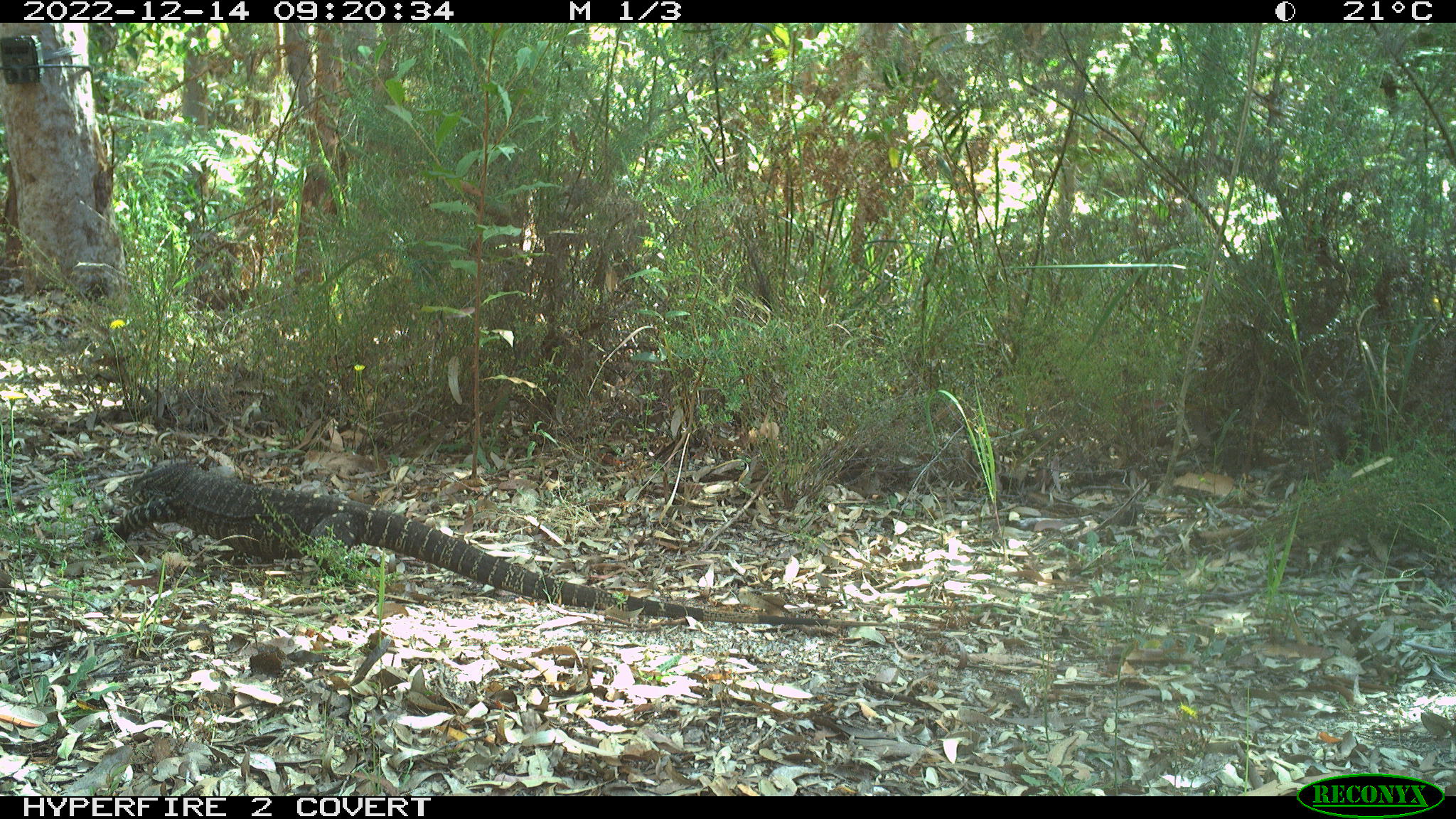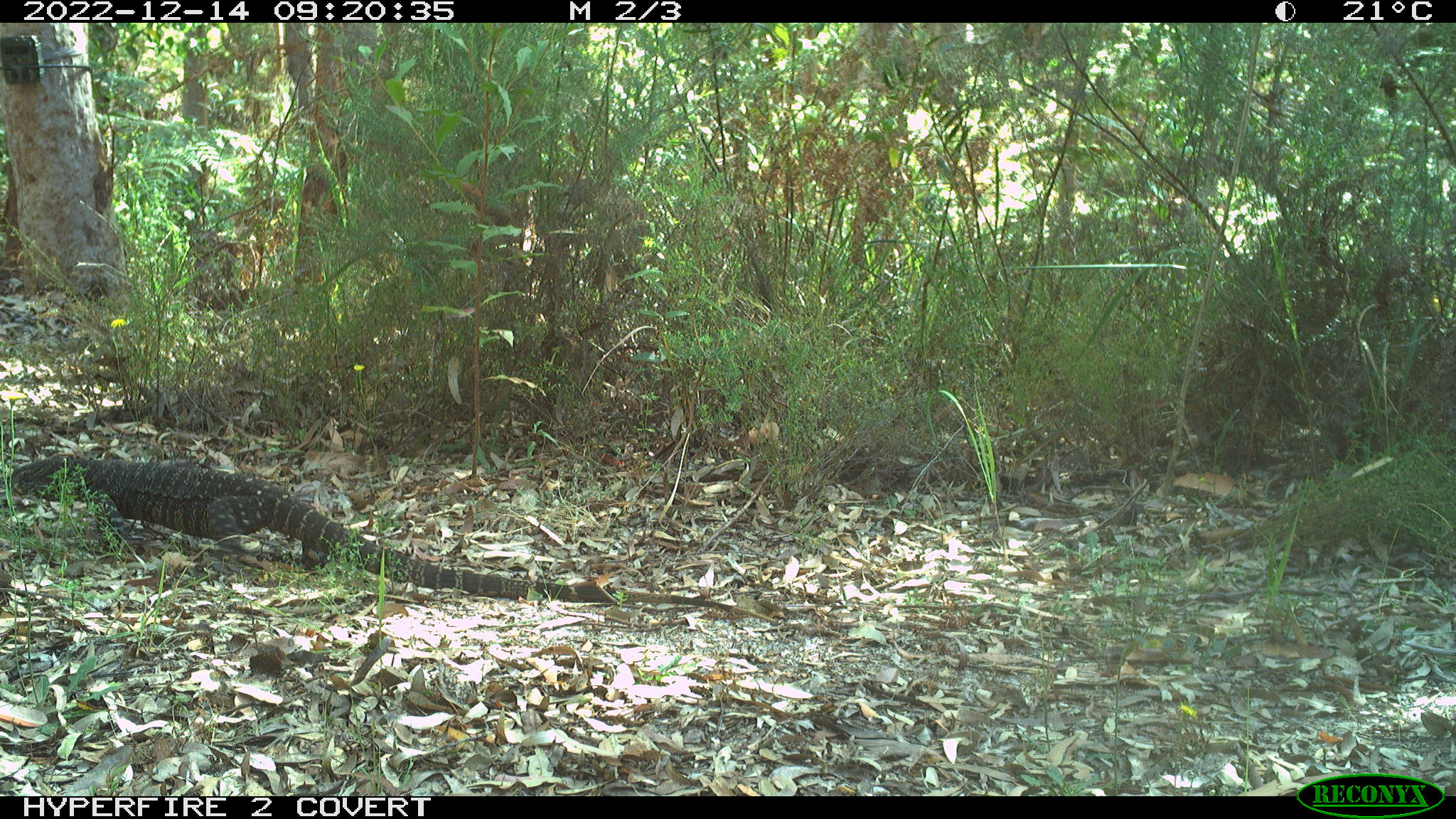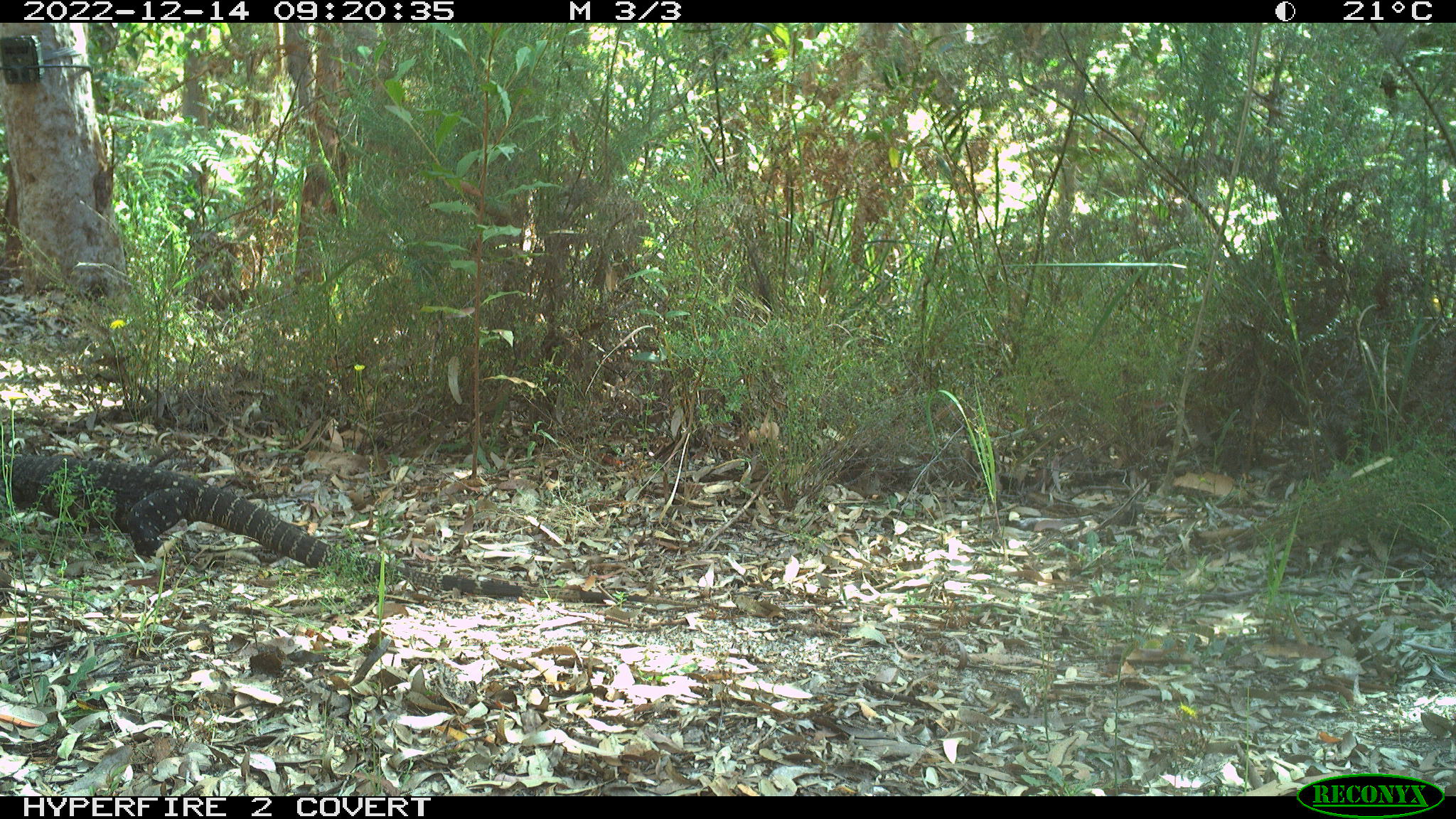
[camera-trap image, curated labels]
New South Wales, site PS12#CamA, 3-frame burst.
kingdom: Animalia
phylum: Chordata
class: Reptilia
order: Squamata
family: Varanidae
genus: Varanus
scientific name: Varanus varius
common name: lace monitor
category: goanna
Goanna (lace monitor) (Varanus varius).